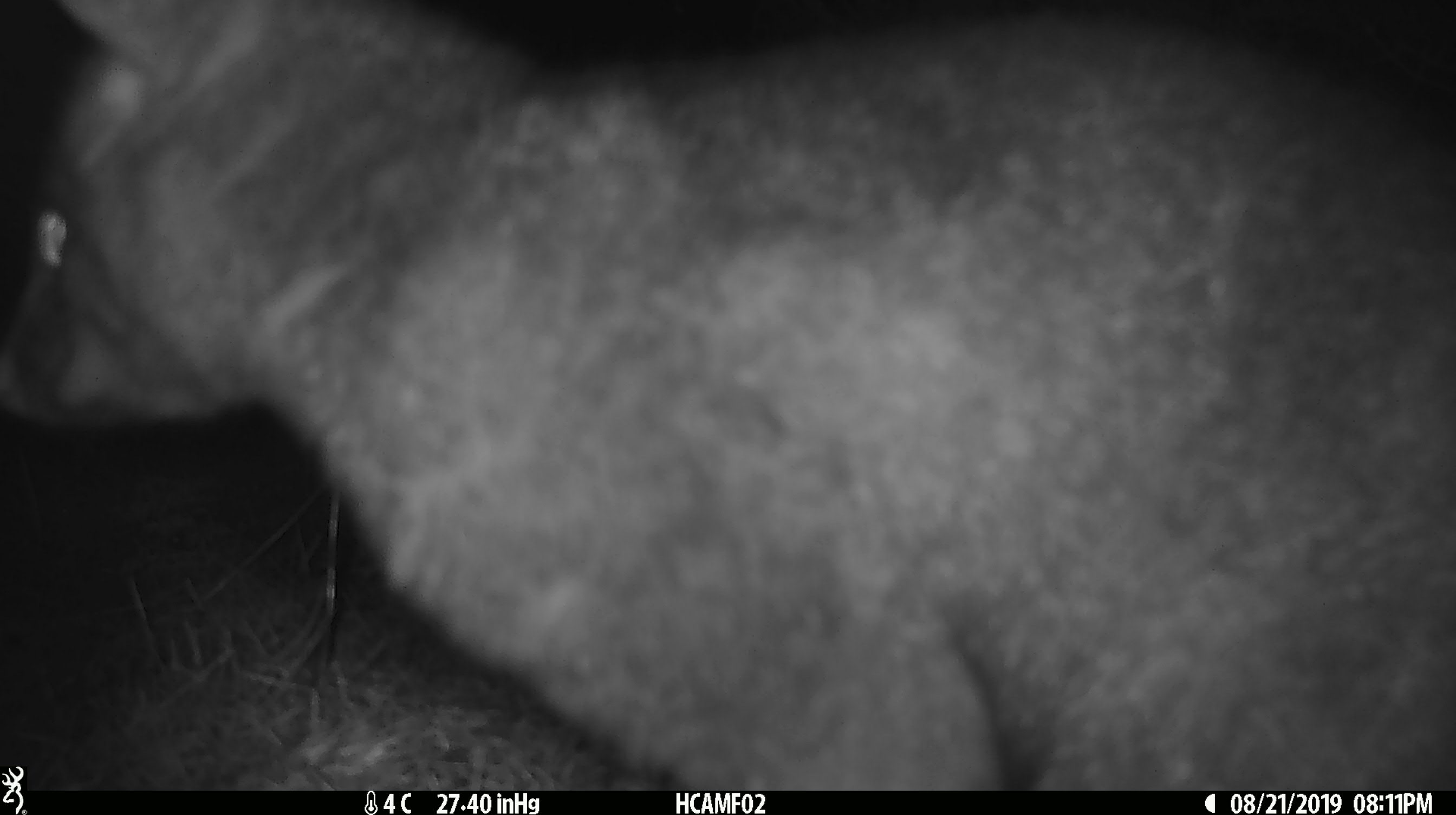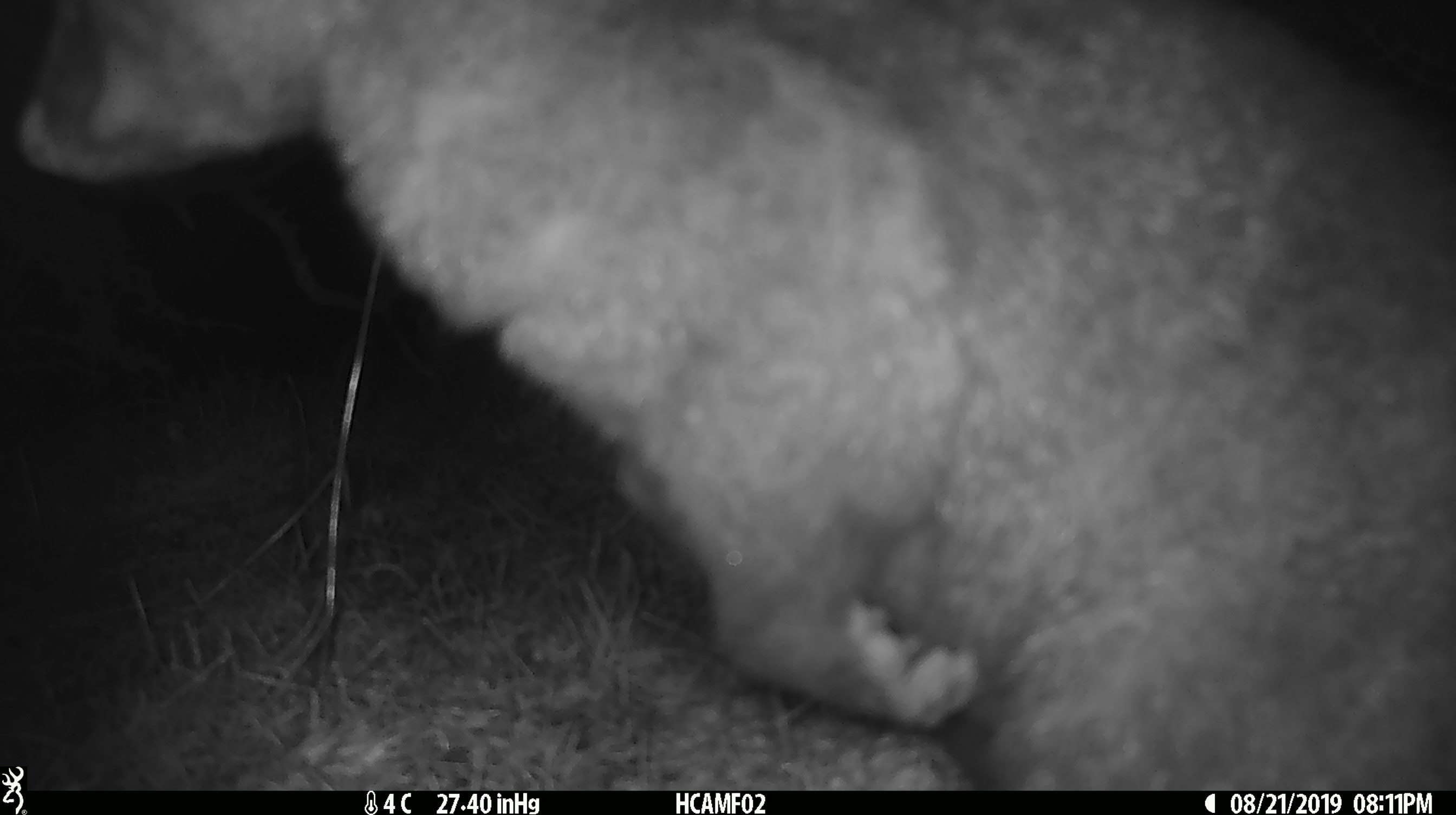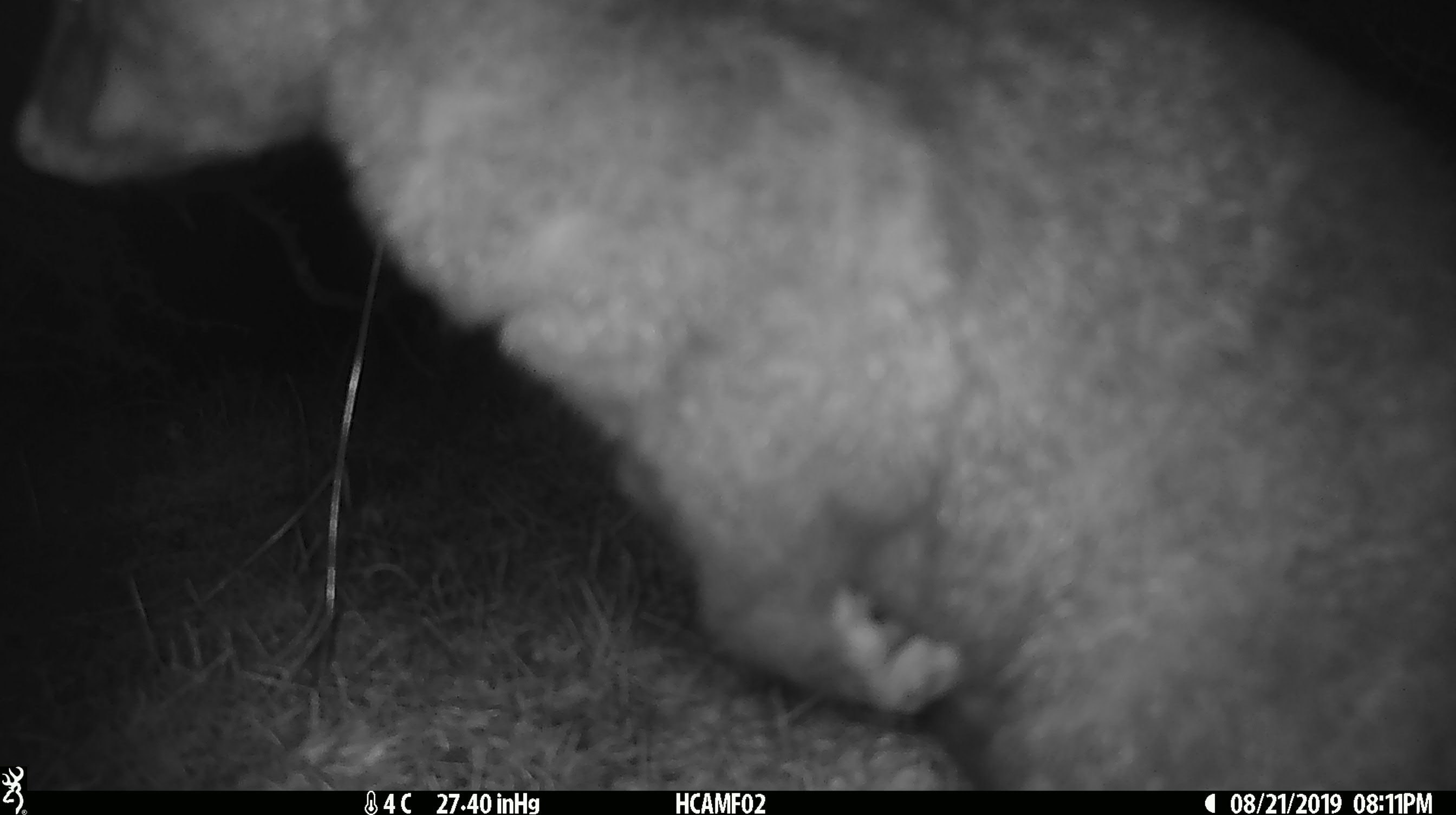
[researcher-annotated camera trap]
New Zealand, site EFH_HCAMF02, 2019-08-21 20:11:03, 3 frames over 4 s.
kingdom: Animalia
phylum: Chordata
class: Mammalia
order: Diprotodontia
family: Phalangeridae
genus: Trichosurus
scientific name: Trichosurus vulpecula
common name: common brushtail possum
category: possum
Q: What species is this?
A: Possum (common brushtail possum) (Trichosurus vulpecula).